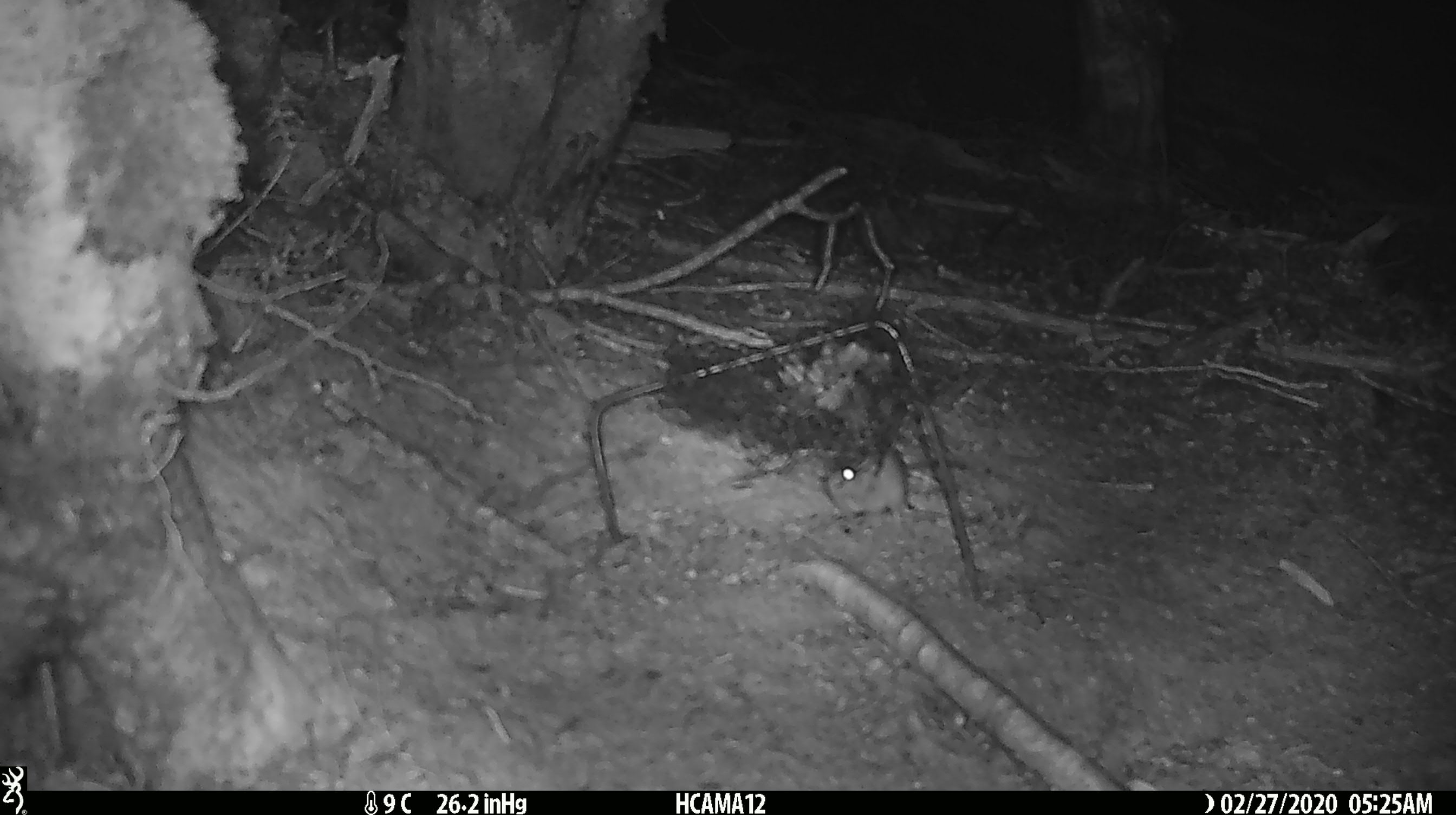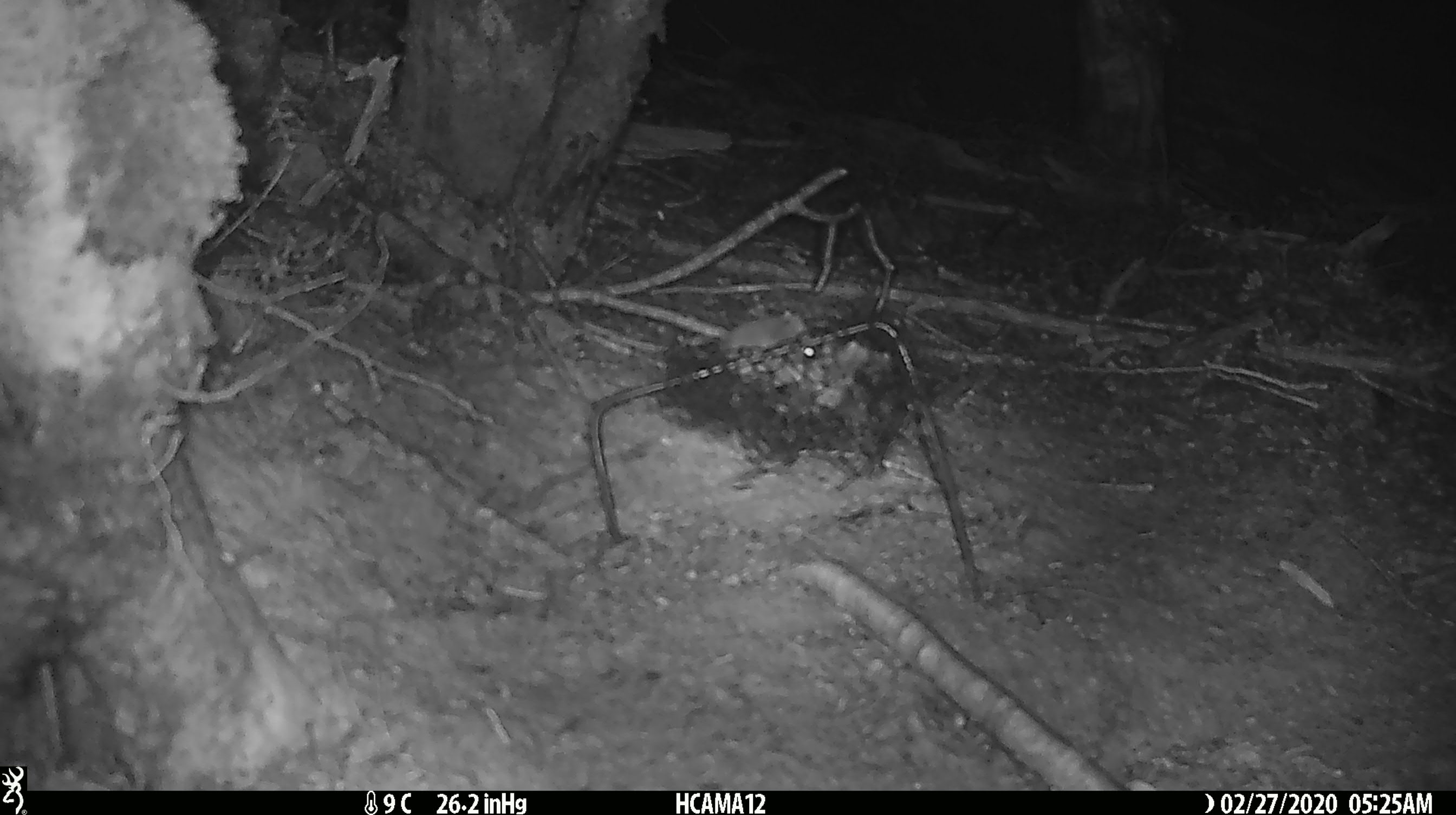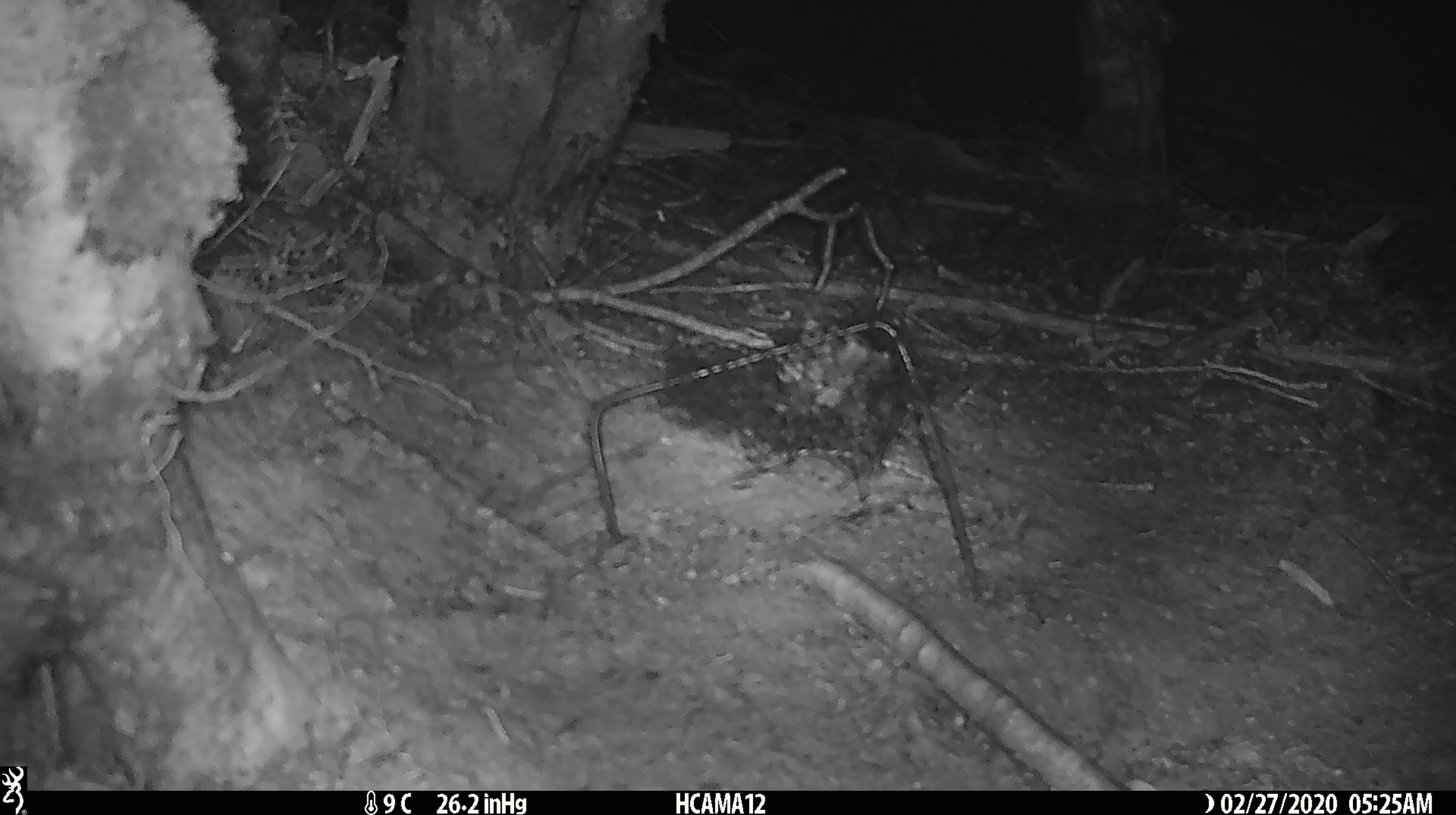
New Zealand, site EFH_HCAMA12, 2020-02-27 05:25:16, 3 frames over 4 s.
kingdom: Animalia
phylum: Chordata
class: Mammalia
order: Rodentia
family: Muridae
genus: Mus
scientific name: Mus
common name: mouse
Mouse (Mus).